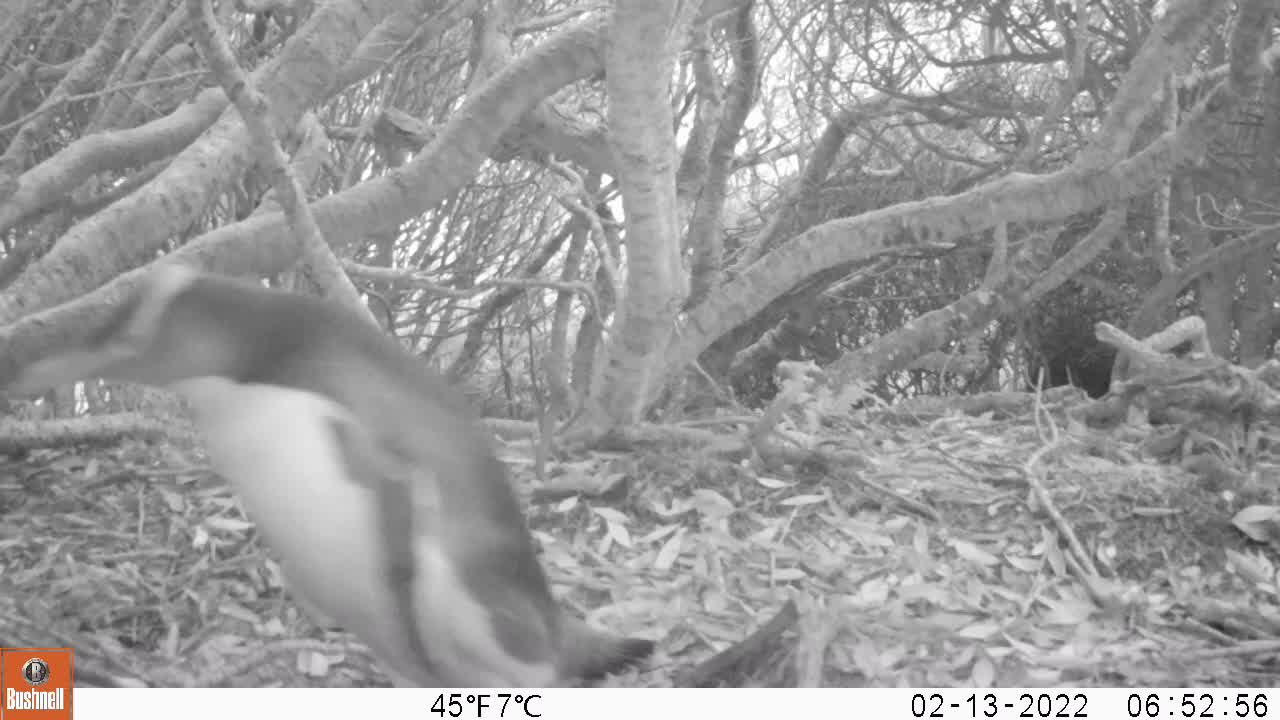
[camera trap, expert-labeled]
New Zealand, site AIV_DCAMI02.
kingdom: Animalia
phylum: Chordata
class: Aves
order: Sphenisciformes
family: Spheniscidae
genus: Megadyptes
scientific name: Megadyptes antipodes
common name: yellow-eyed penguin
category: yellow eyed penguin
Yellow eyed penguin (yellow-eyed penguin) (Megadyptes antipodes).